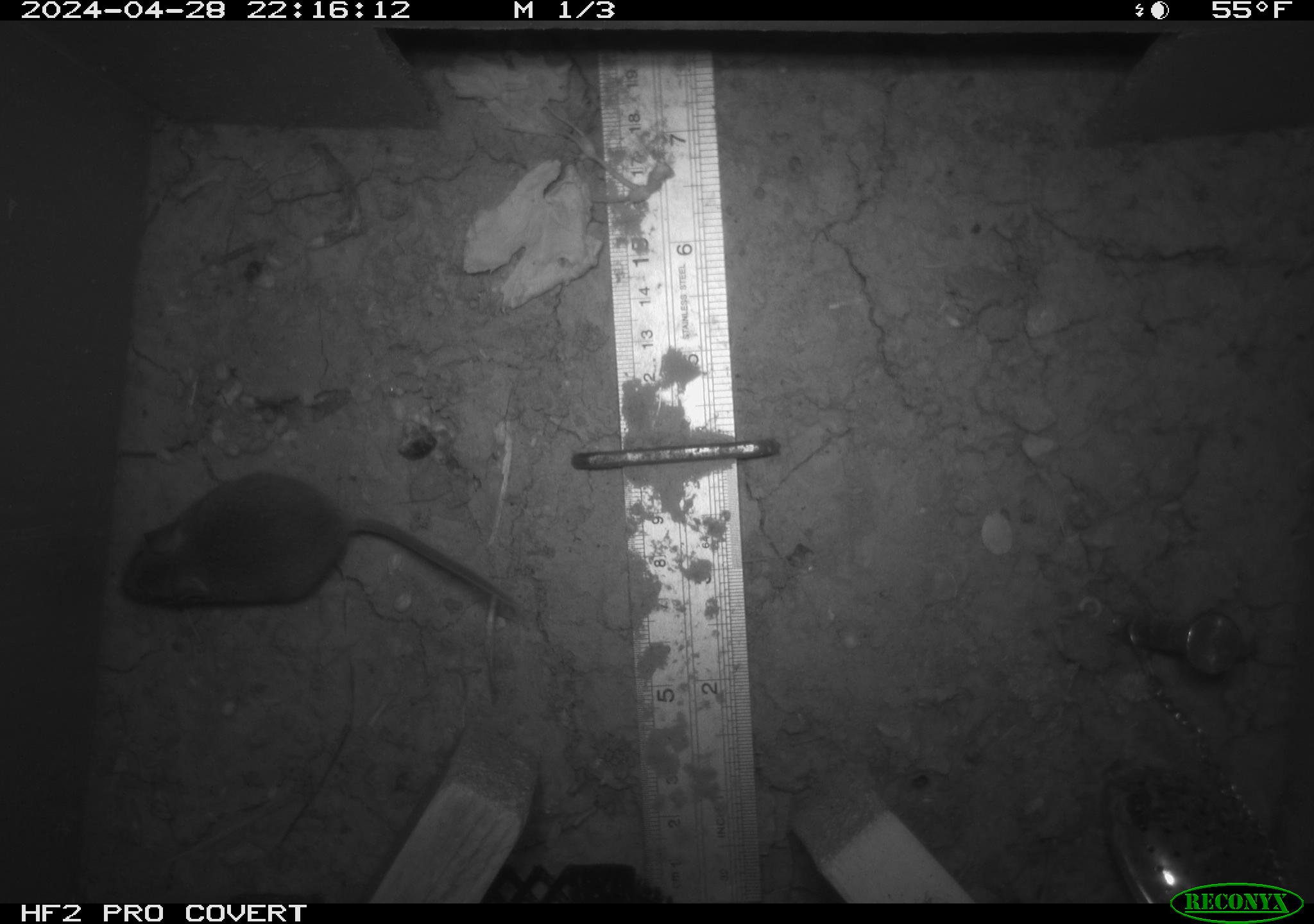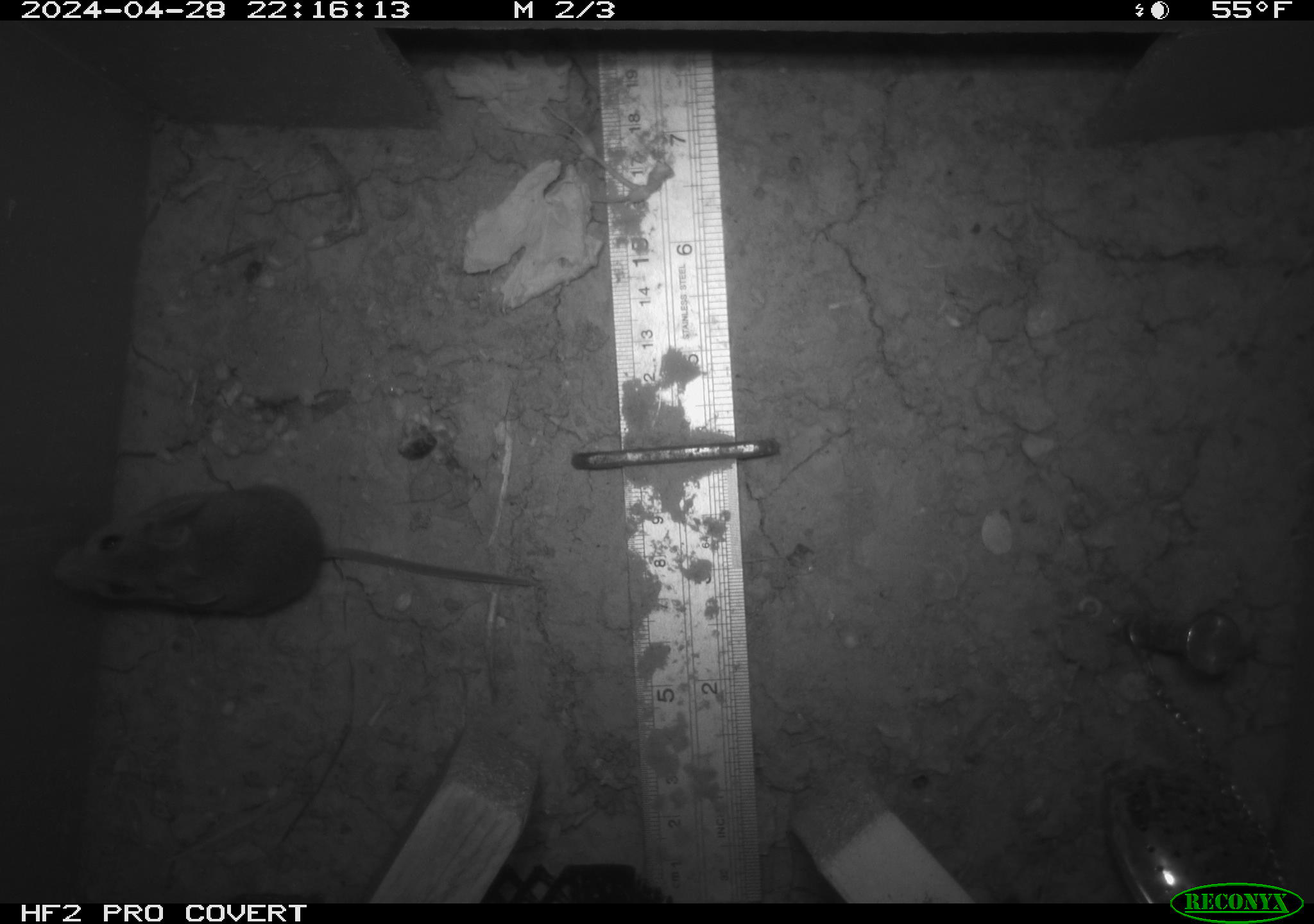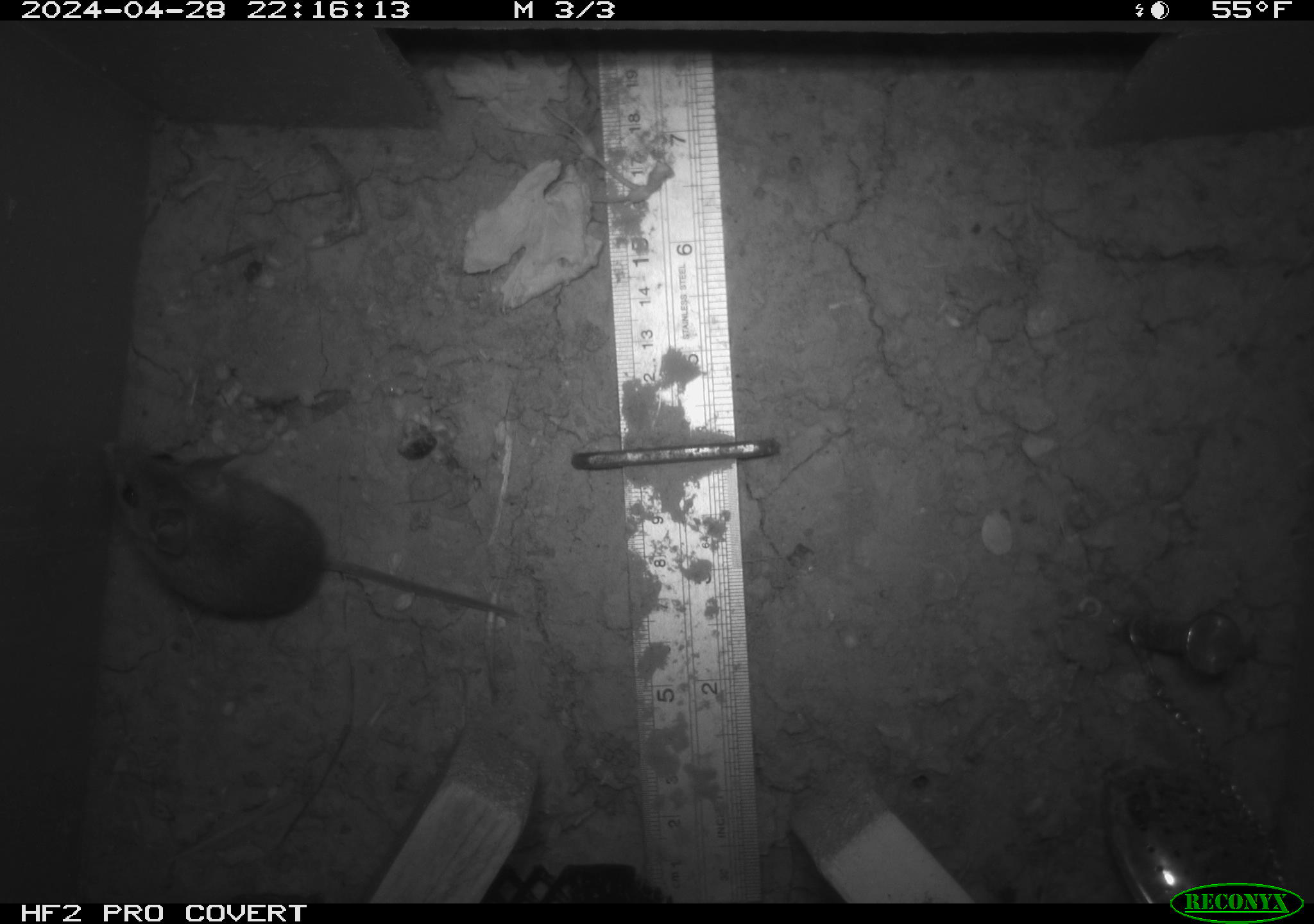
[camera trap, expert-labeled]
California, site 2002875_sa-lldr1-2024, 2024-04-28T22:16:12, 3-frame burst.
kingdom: Animalia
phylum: Chordata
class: Mammalia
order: Rodentia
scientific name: Rodentia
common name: mouse species